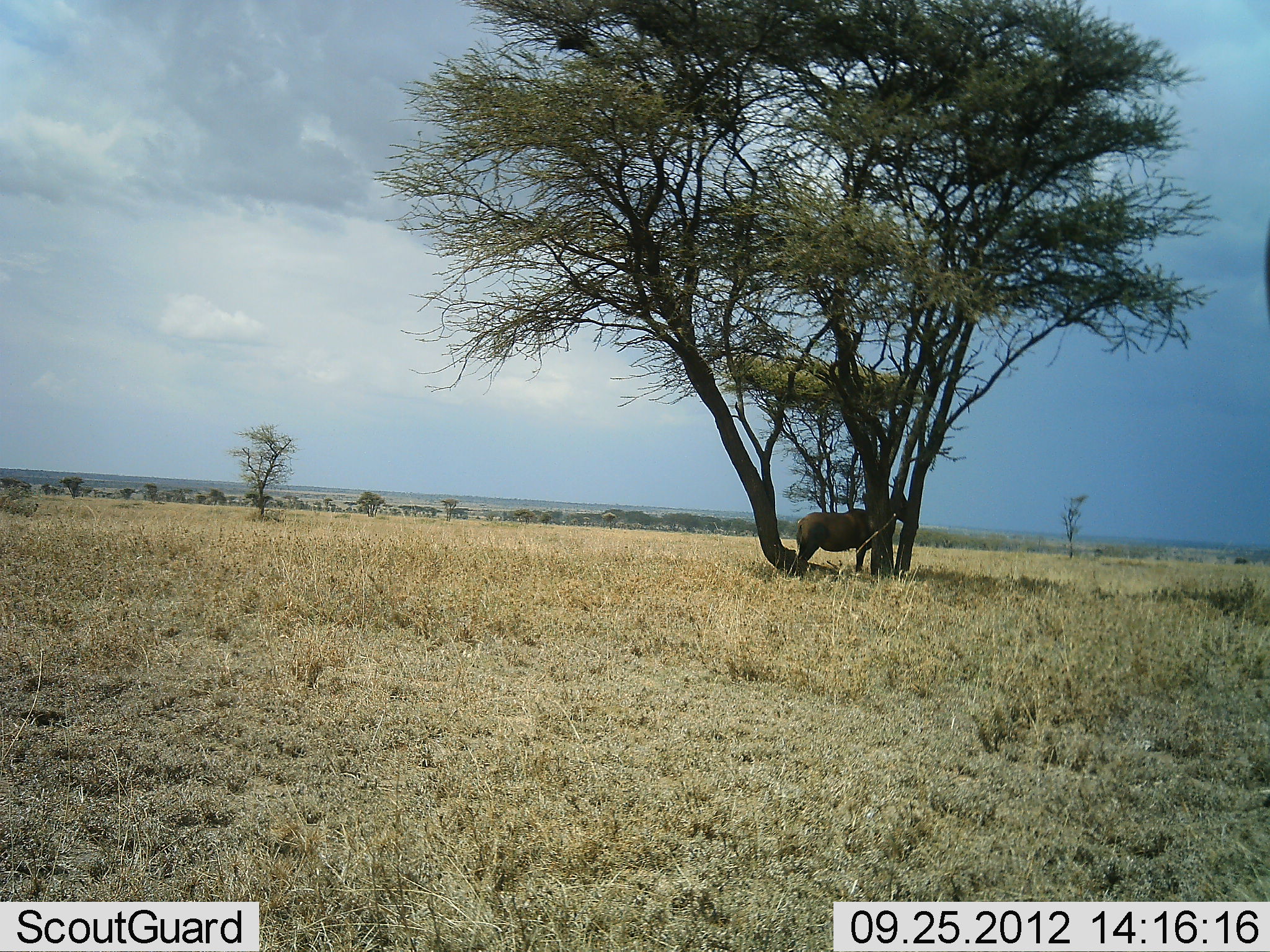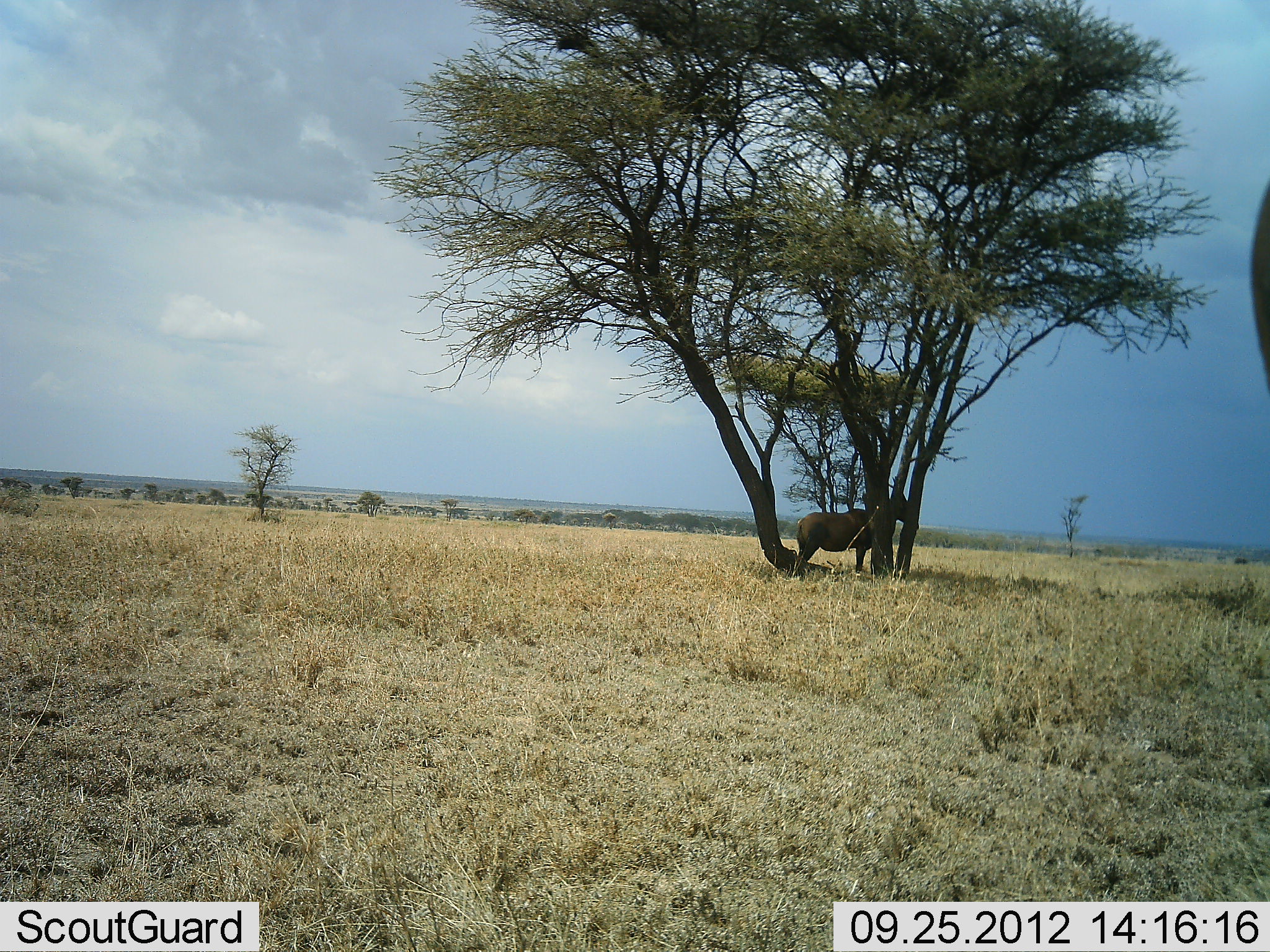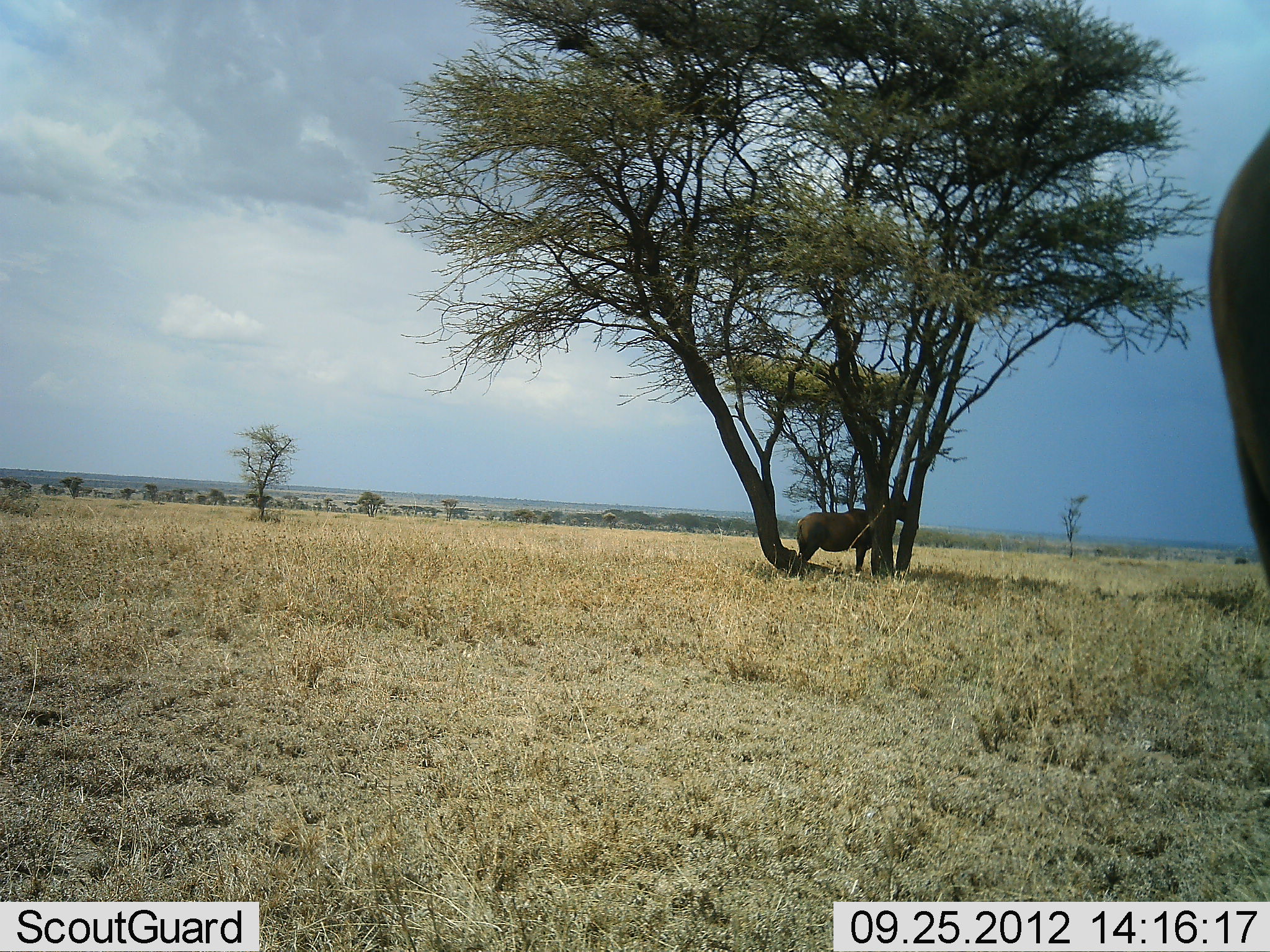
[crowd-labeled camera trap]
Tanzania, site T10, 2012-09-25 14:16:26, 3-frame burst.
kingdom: Animalia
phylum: Chordata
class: Mammalia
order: Artiodactyla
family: Bovidae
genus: Damaliscus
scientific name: Damaliscus lunatus jimela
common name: topi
Topi (Damaliscus lunatus jimela), count 2. Behavior (volunteer vote fractions): standing 100%, resting 0%, moving 14%, interacting 0%. Young present (vote fraction): 0%. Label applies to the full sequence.